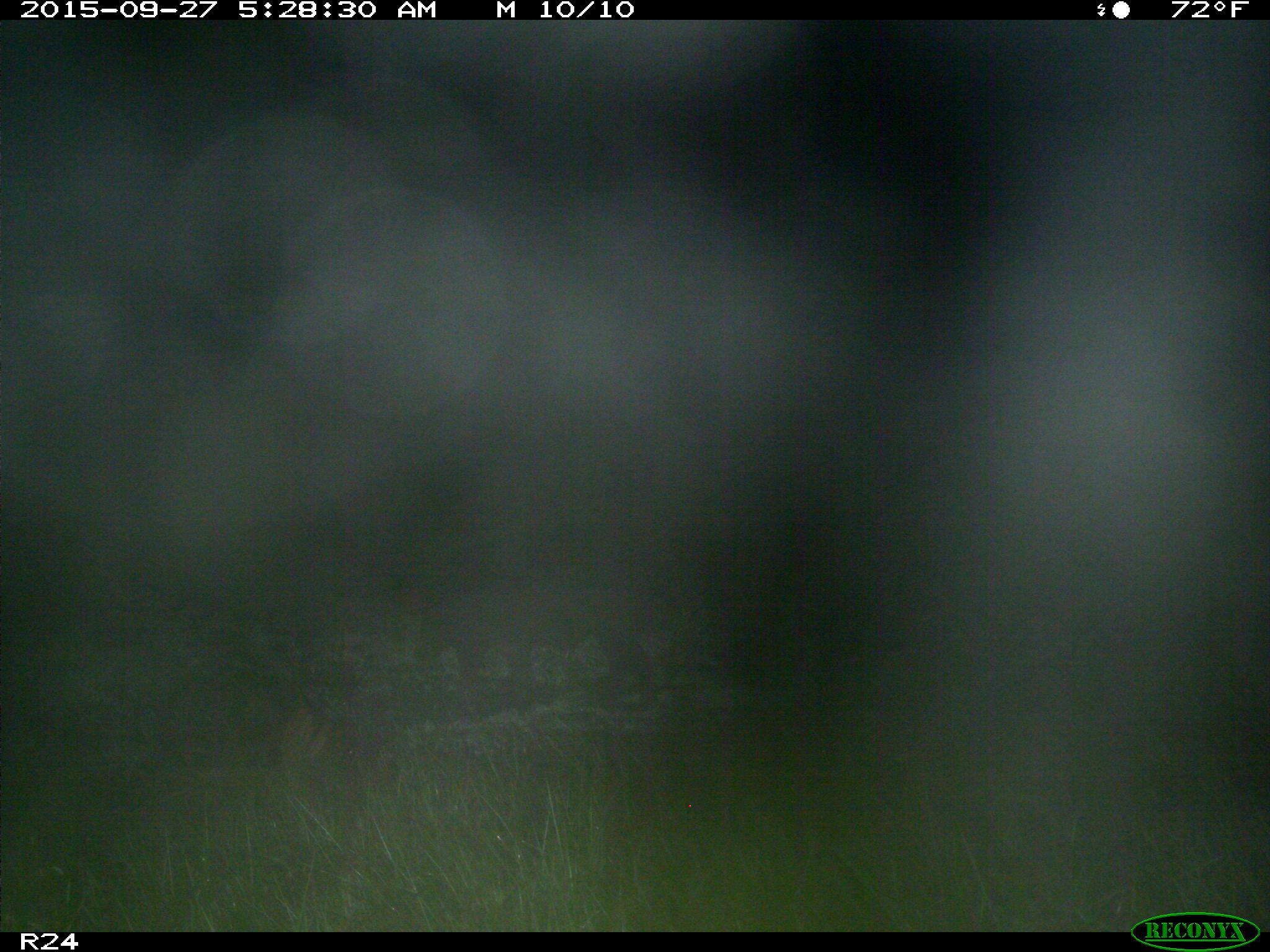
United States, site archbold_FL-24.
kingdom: Animalia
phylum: Chordata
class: Mammalia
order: Artiodactyla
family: Suidae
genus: Sus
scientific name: Sus scrofa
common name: wild boar